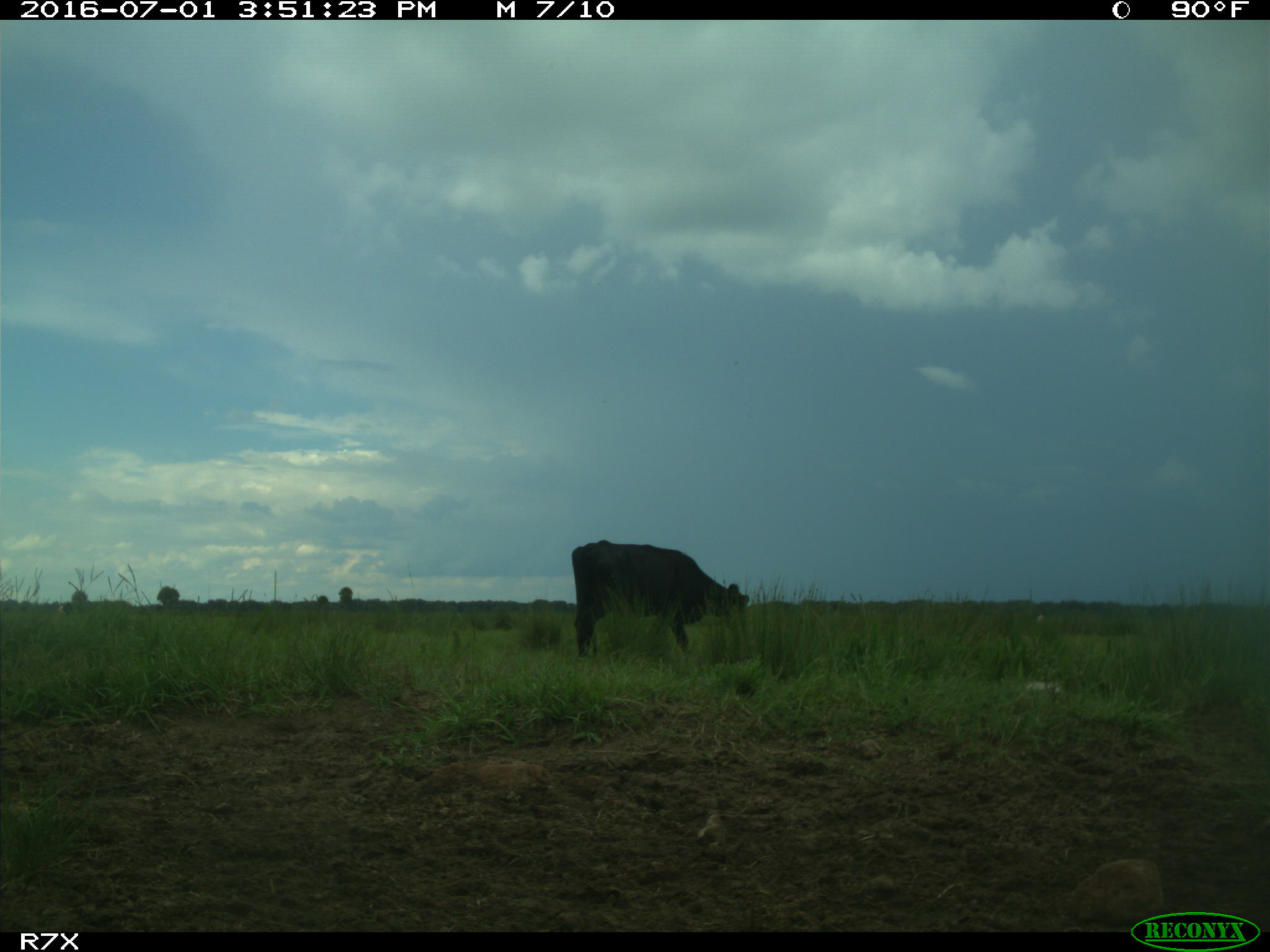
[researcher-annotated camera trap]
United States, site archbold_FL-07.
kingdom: Animalia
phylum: Chordata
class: Mammalia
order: Artiodactyla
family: Bovidae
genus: Bos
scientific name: Bos taurus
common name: domestic cow